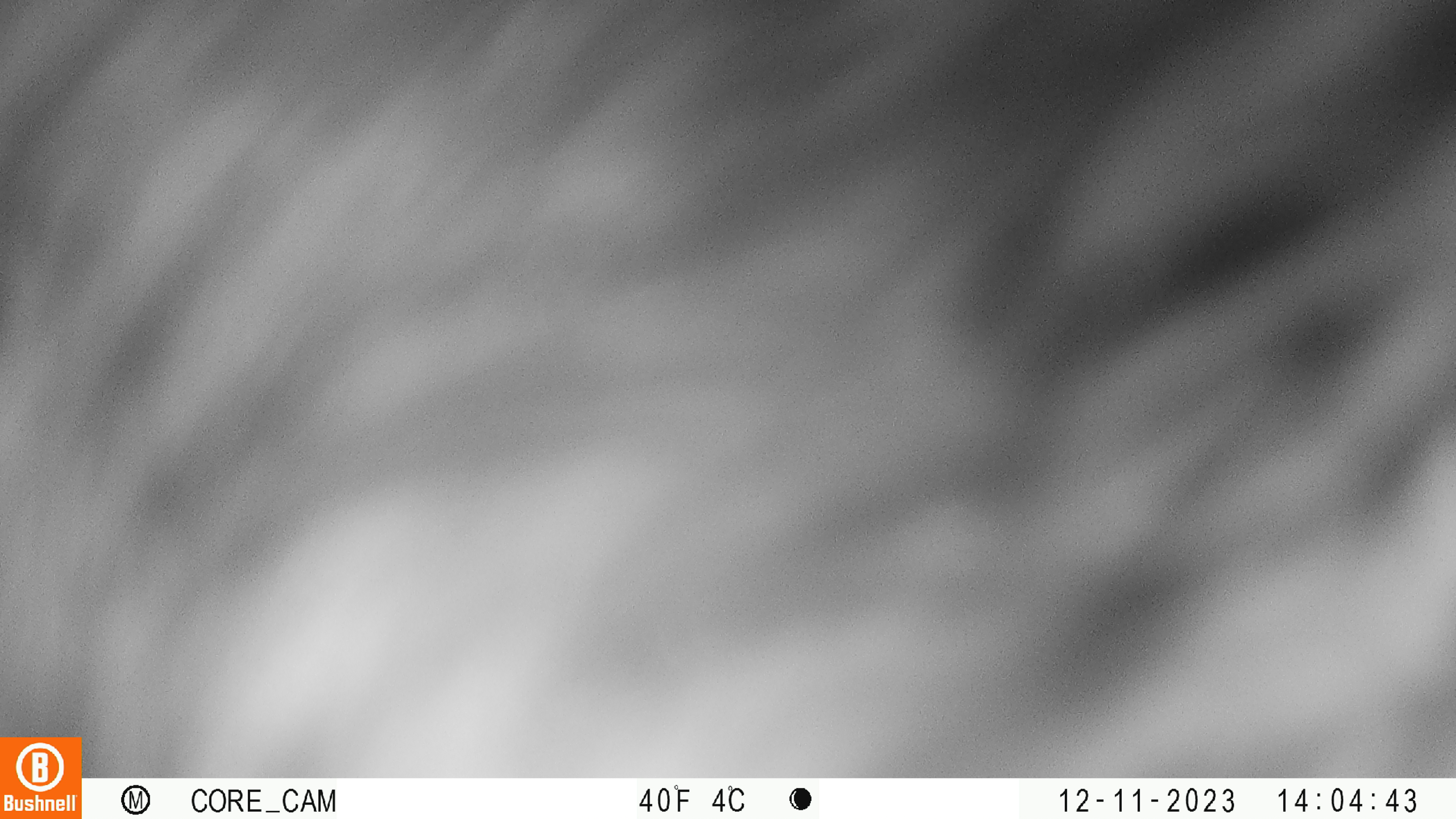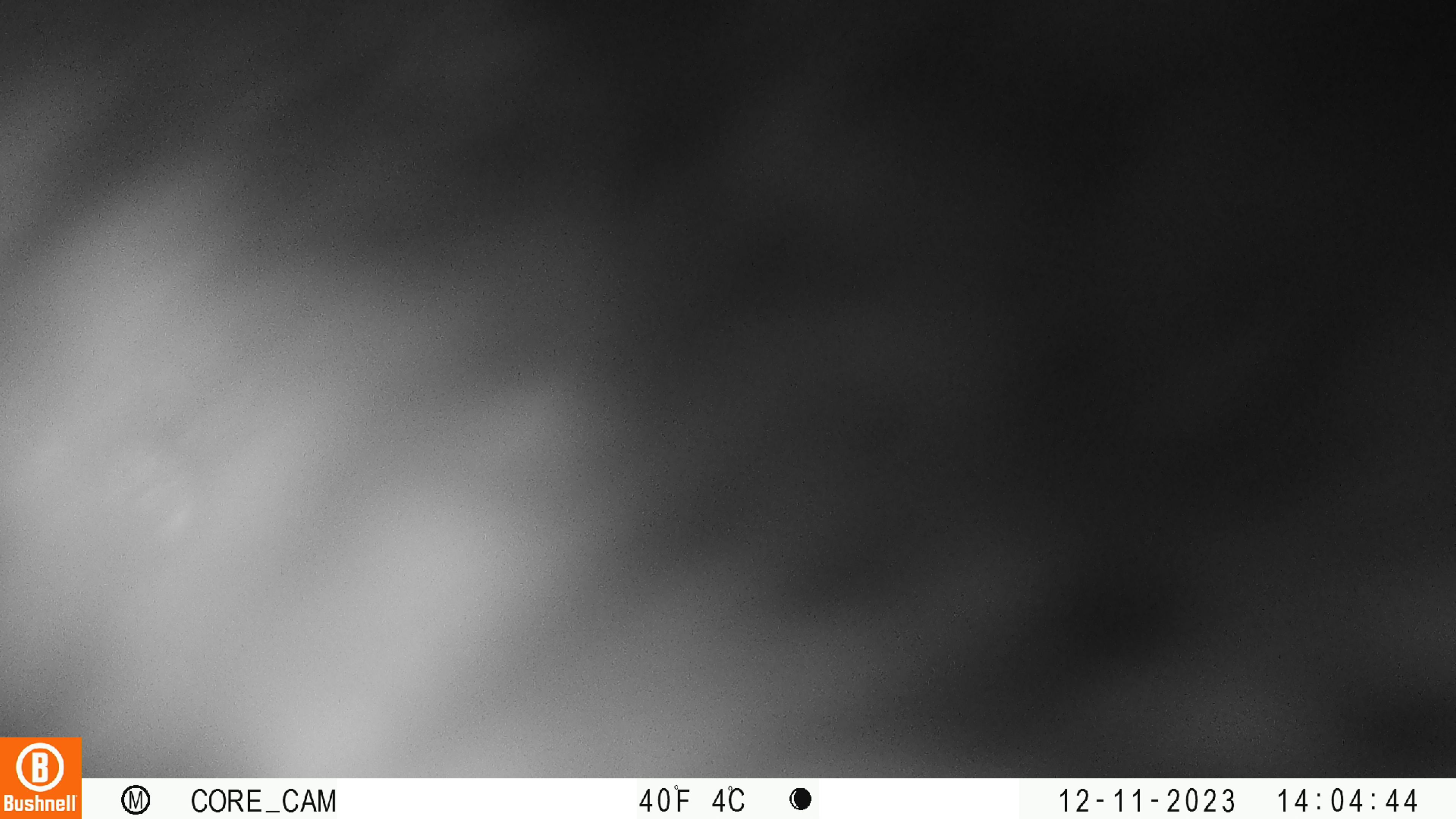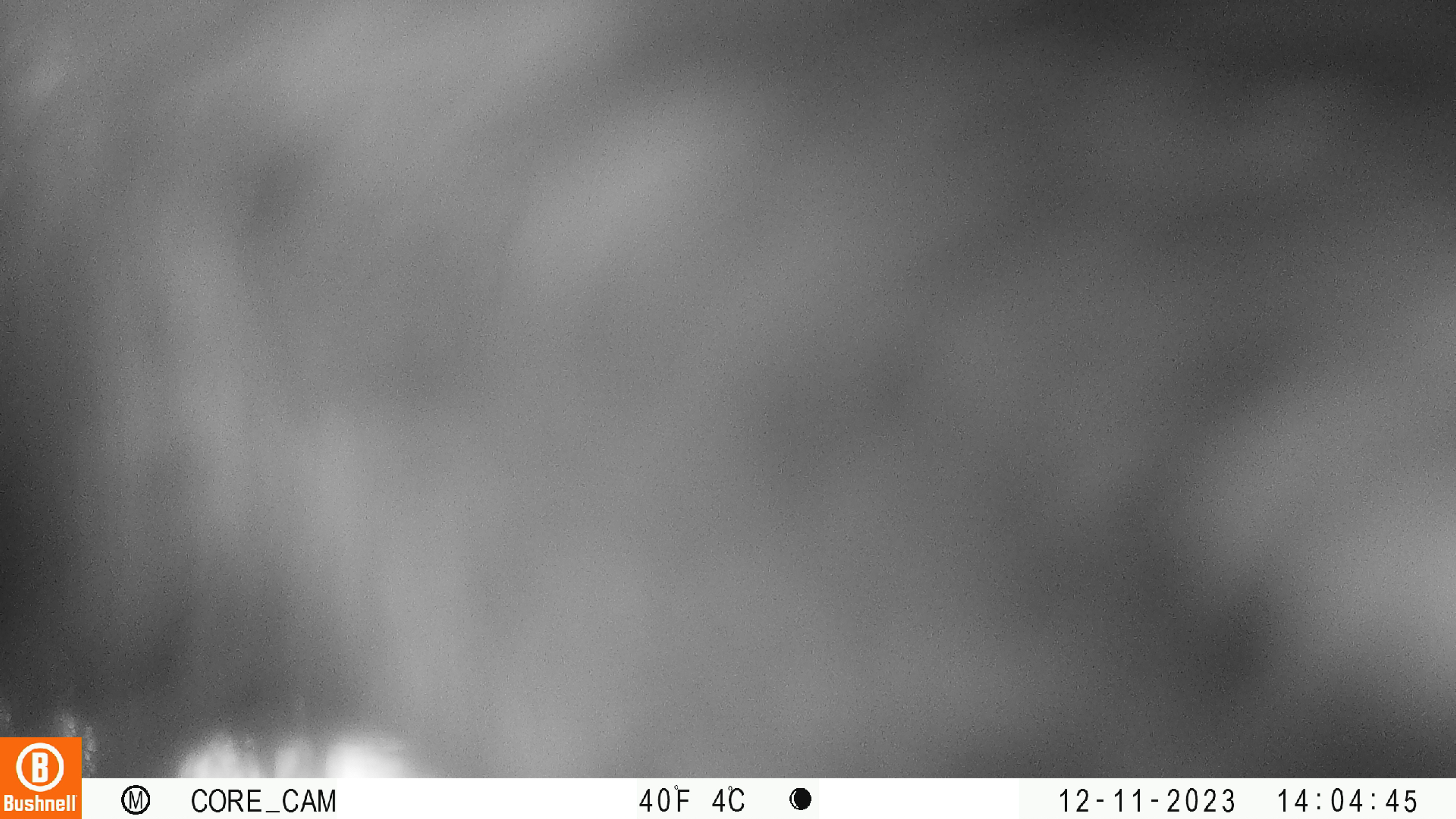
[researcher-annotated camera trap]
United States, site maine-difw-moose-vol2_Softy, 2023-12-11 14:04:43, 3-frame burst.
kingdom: Animalia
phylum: Chordata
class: Mammalia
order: Artiodactyla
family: Cervidae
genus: Alces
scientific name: Alces alces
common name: moose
Moose (Alces alces).